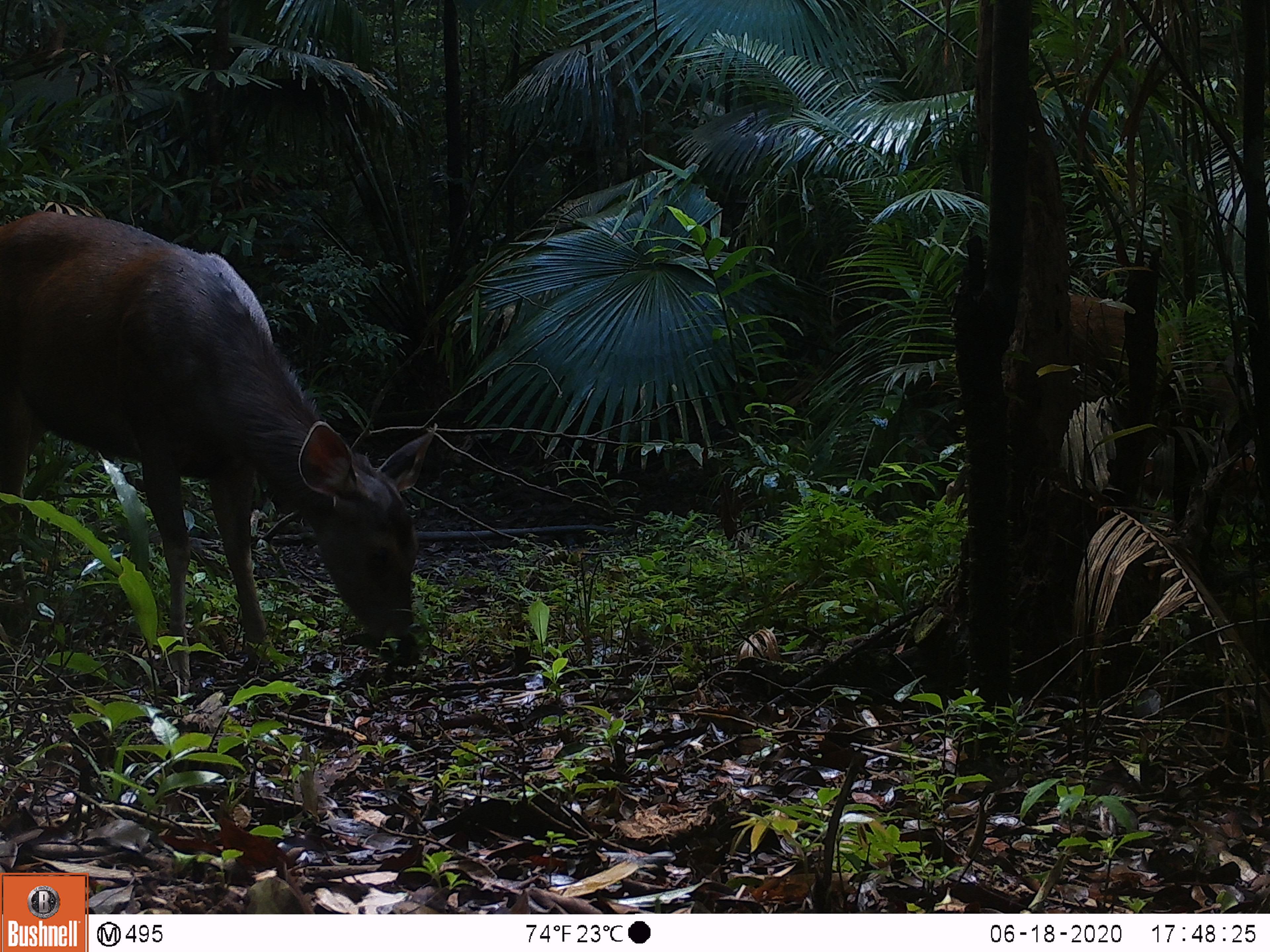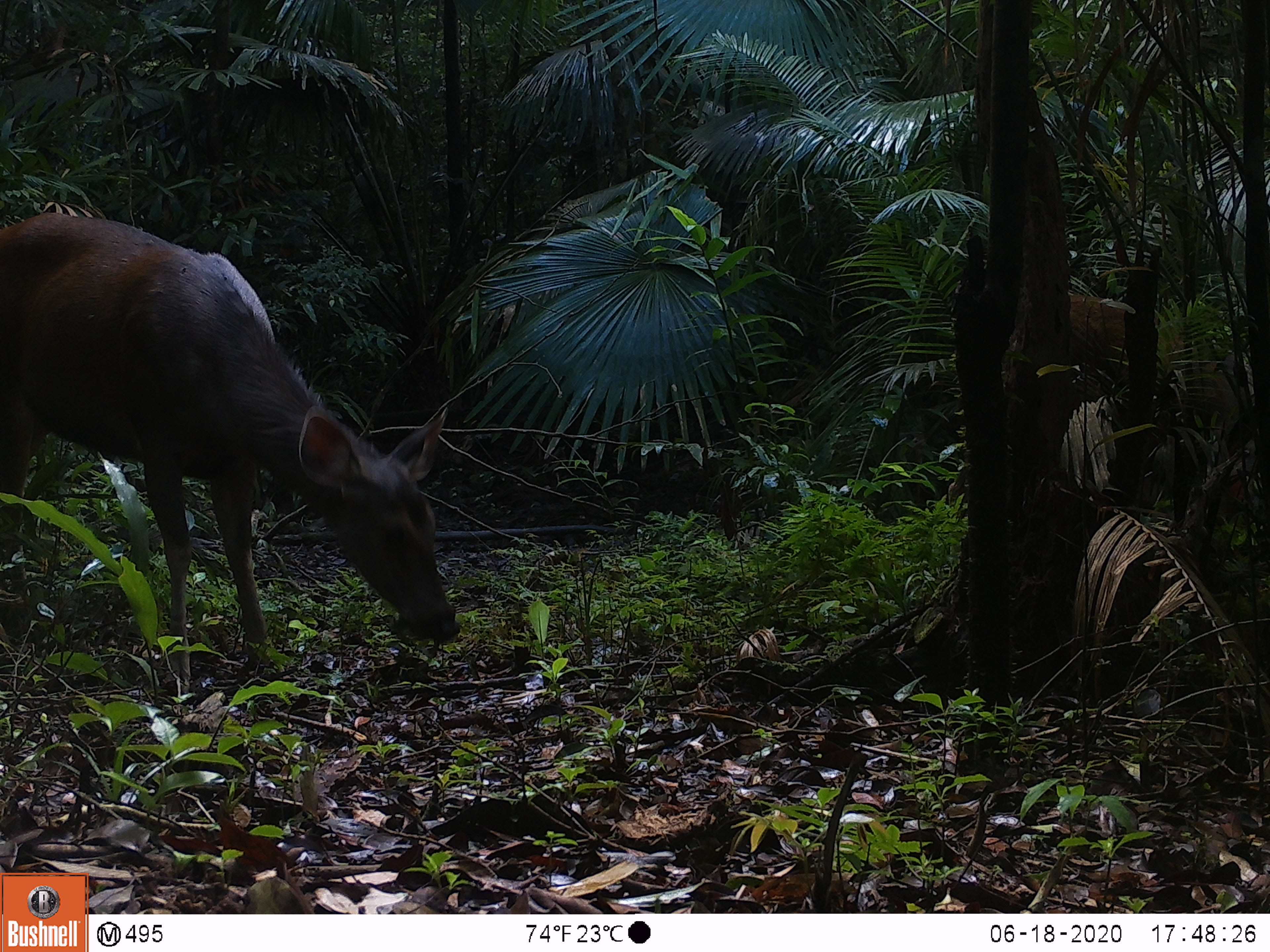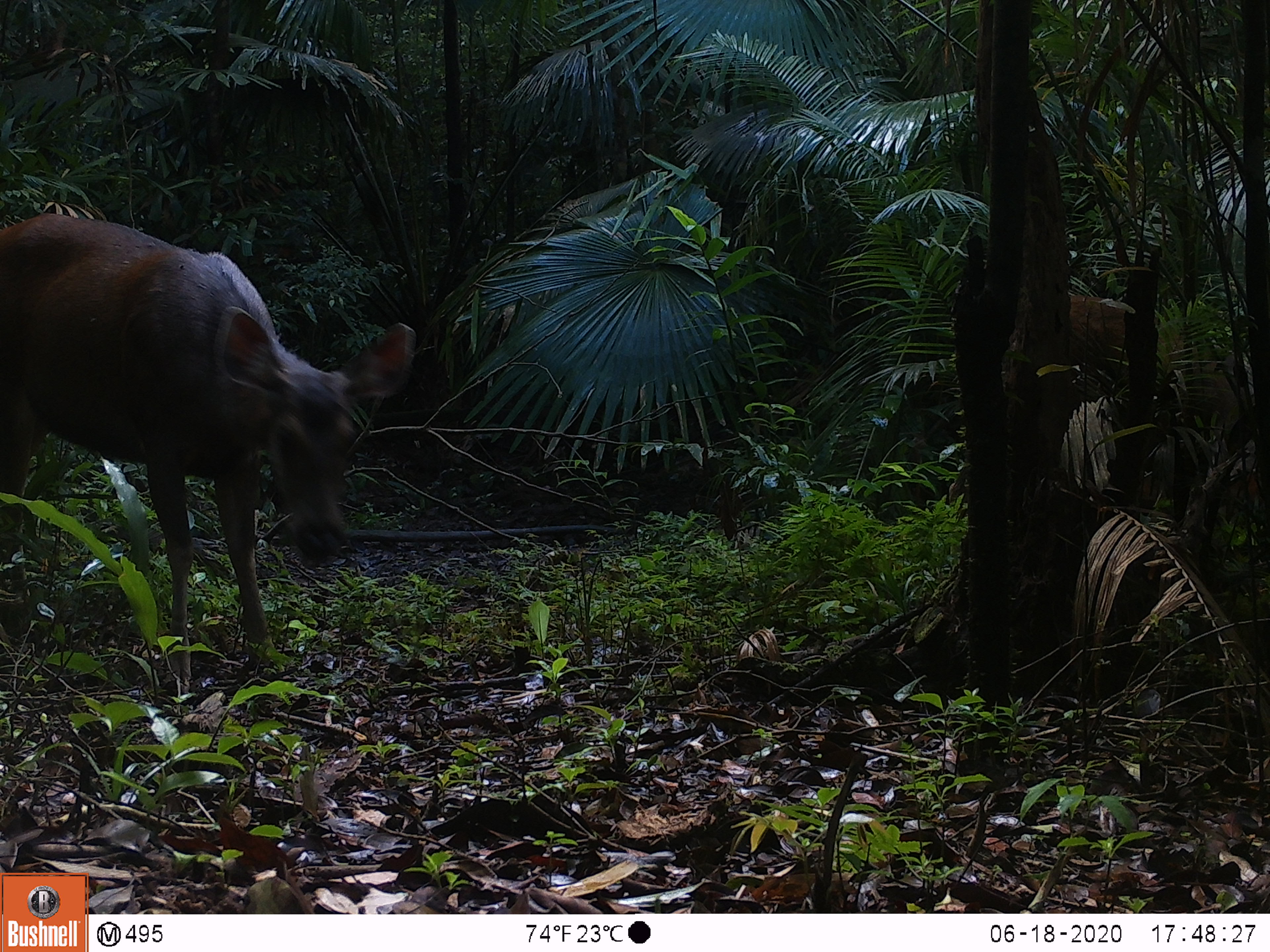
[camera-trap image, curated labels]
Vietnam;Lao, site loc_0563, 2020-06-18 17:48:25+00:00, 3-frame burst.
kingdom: Animalia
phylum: Chordata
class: Mammalia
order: Artiodactyla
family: Cervidae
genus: Rusa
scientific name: Rusa unicolor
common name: sambar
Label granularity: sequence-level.